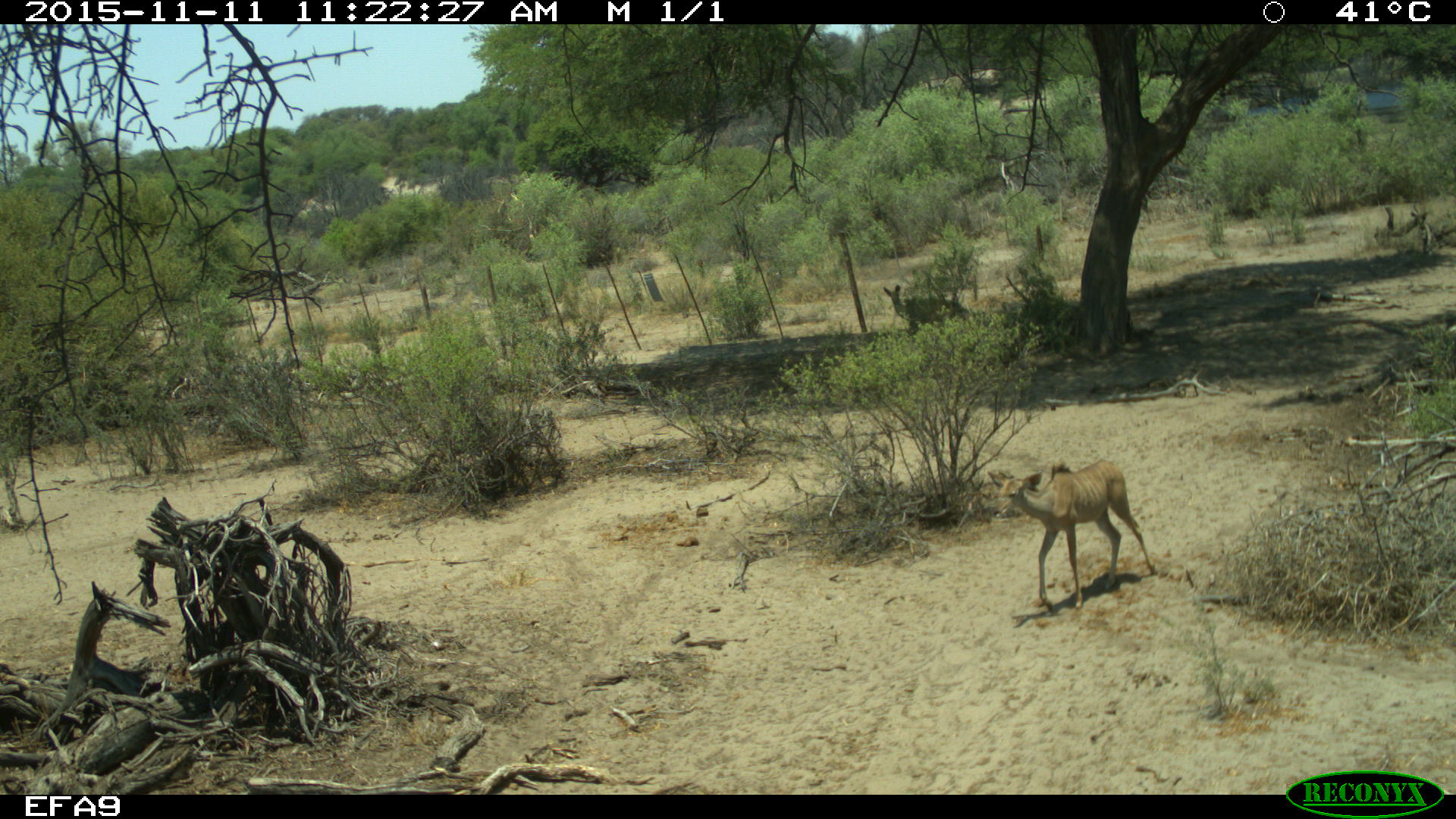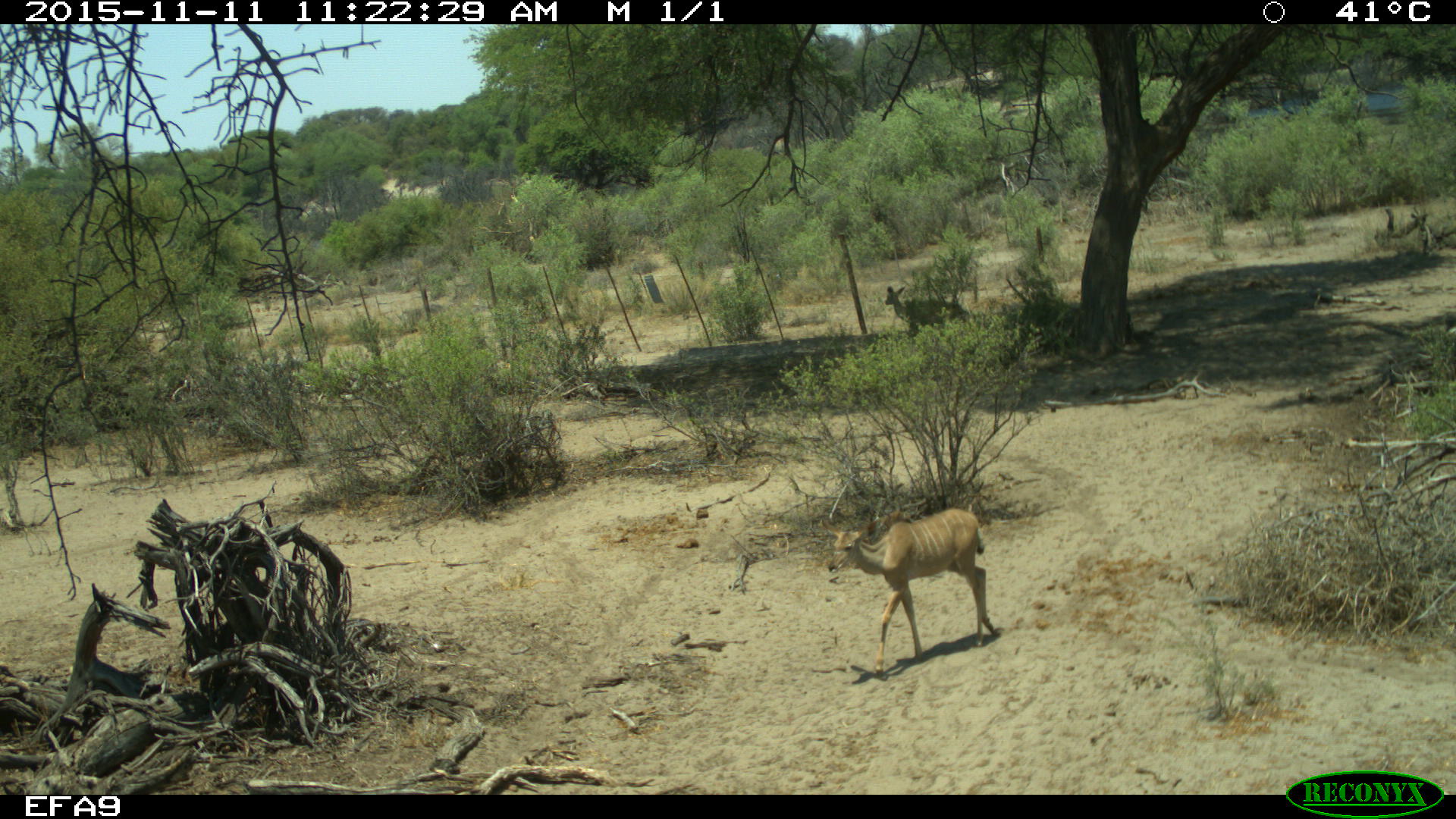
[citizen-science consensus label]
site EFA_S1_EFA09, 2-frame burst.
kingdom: Animalia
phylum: Chordata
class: Mammalia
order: Artiodactyla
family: Bovidae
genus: Tragelaphus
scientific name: Tragelaphus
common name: kudu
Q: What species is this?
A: Kudu (Tragelaphus).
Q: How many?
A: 1.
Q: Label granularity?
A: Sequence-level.